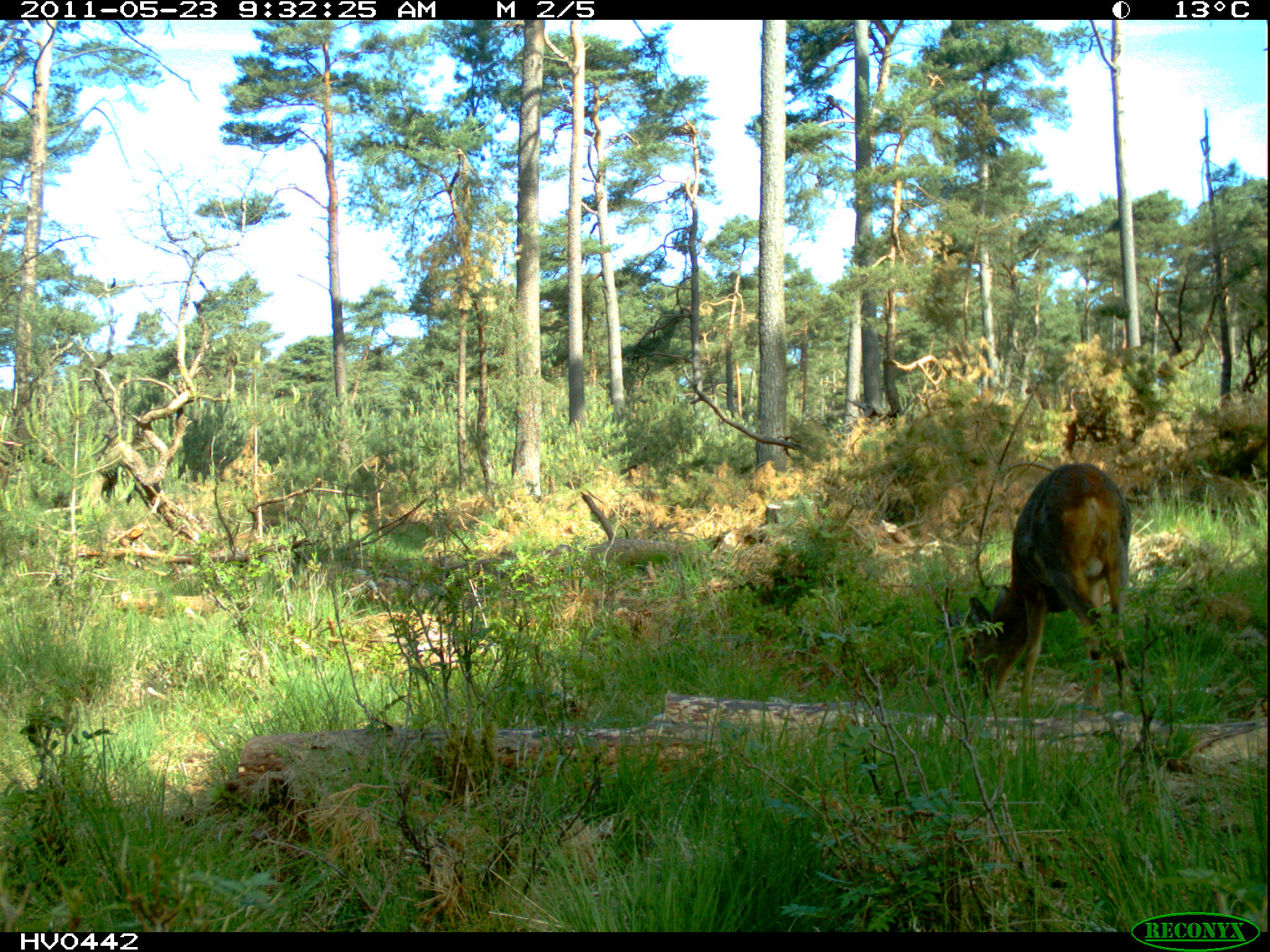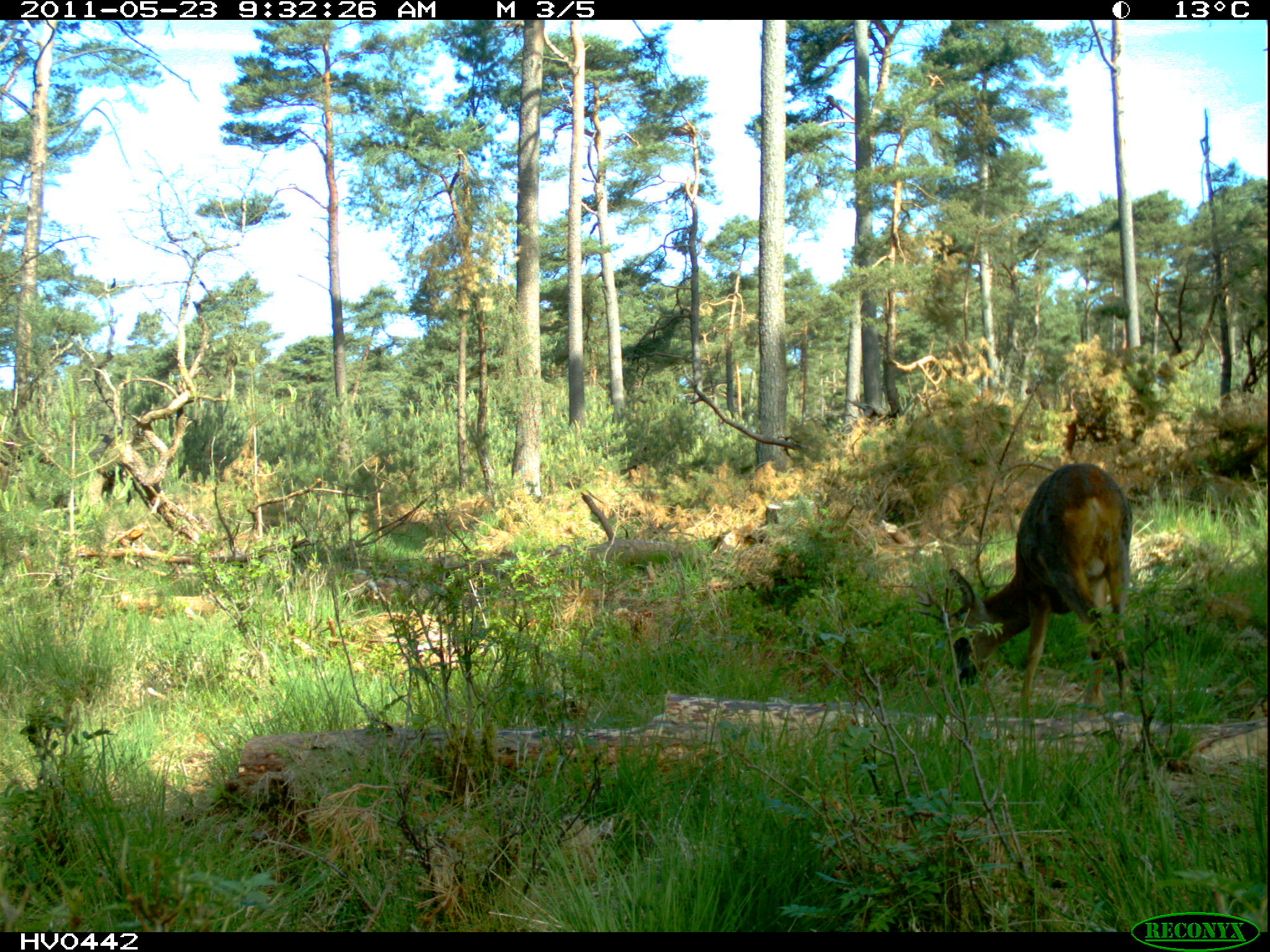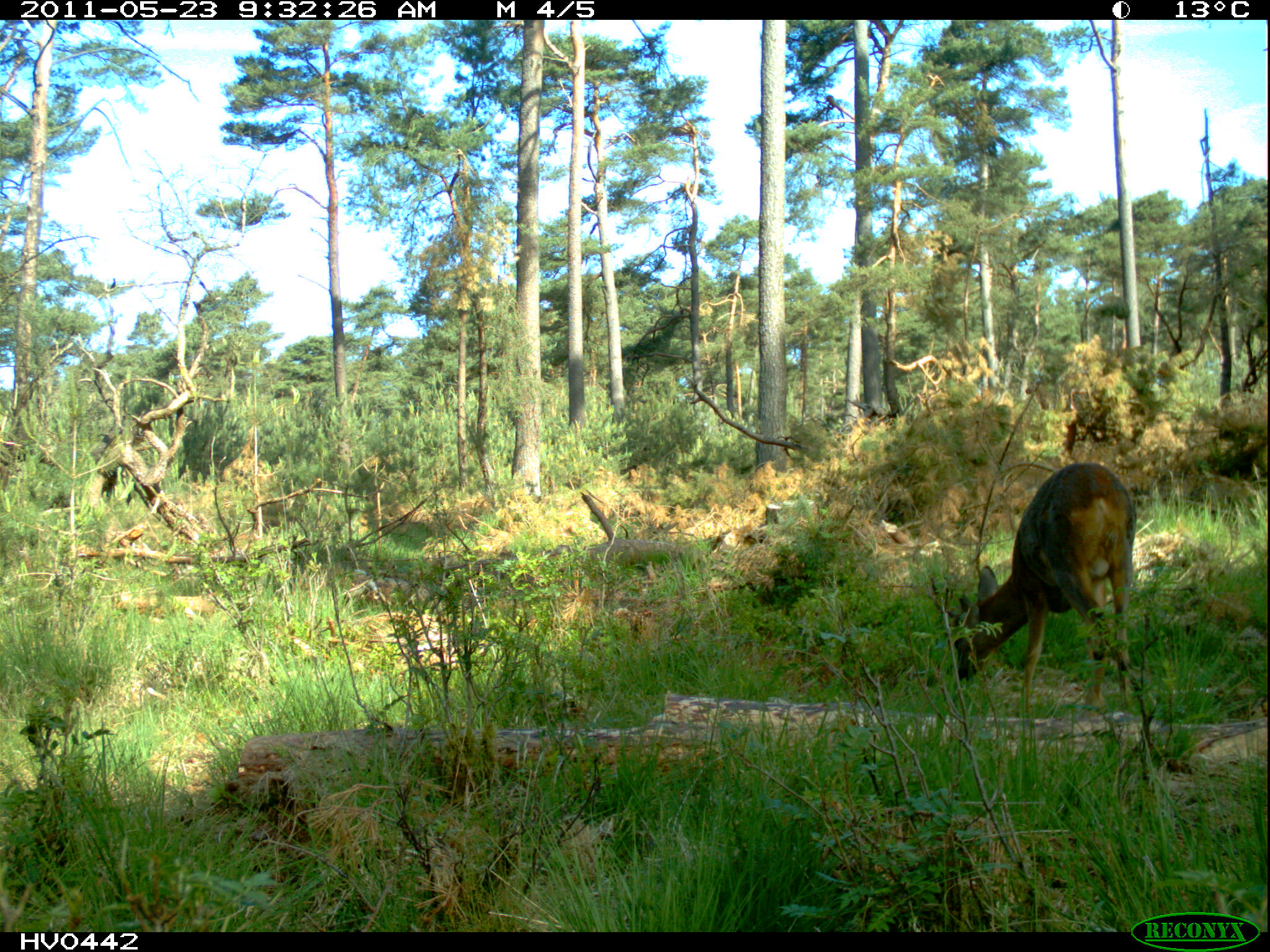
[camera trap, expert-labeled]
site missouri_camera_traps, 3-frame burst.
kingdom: Animalia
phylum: Chordata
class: Mammalia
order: Artiodactyla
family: Cervidae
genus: Capreolus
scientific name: Capreolus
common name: roe deer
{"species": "roe deer (Capreolus)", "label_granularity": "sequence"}